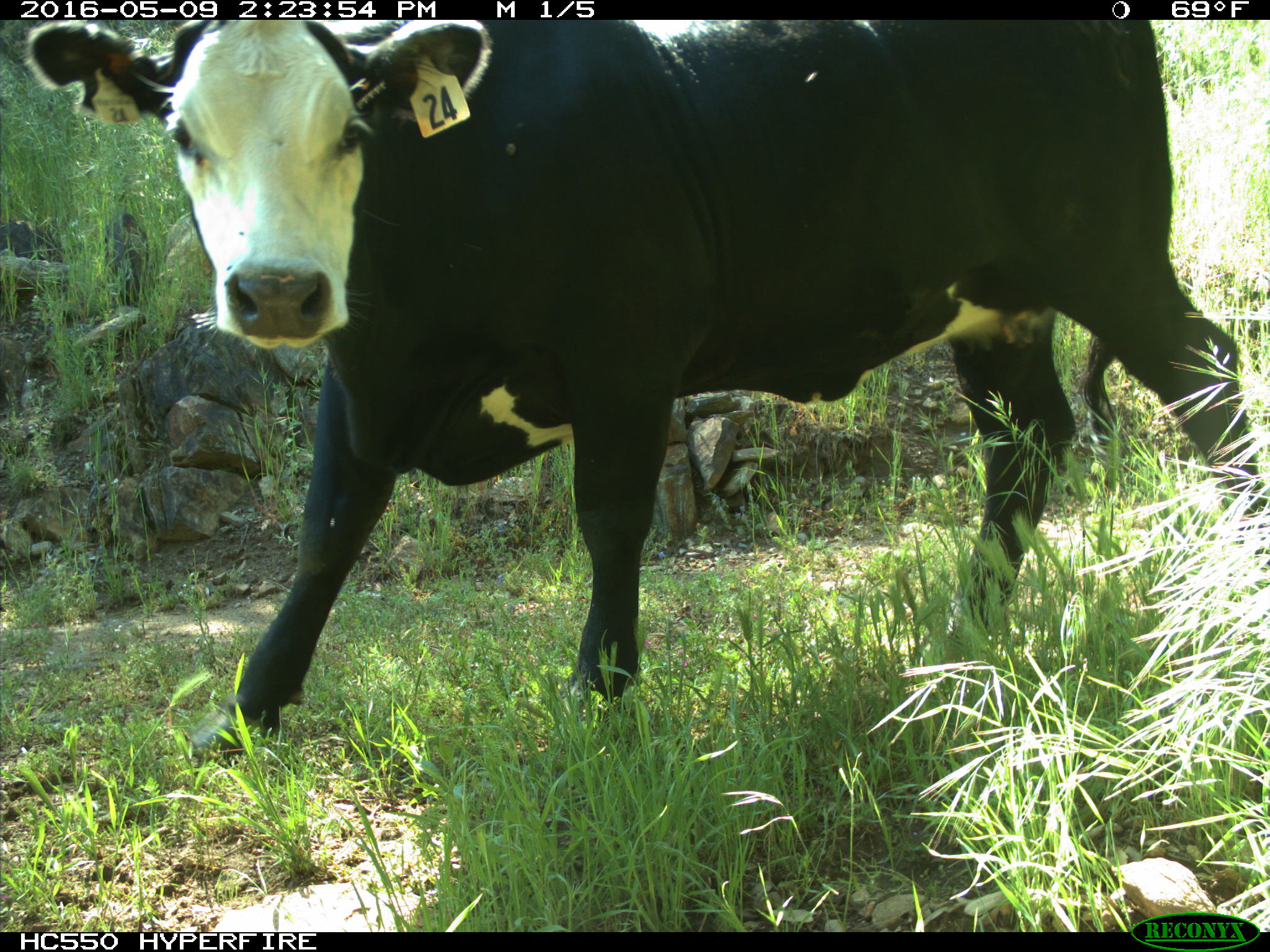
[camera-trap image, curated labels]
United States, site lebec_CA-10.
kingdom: Animalia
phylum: Chordata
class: Mammalia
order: Artiodactyla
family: Bovidae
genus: Bos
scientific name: Bos taurus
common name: domestic cow